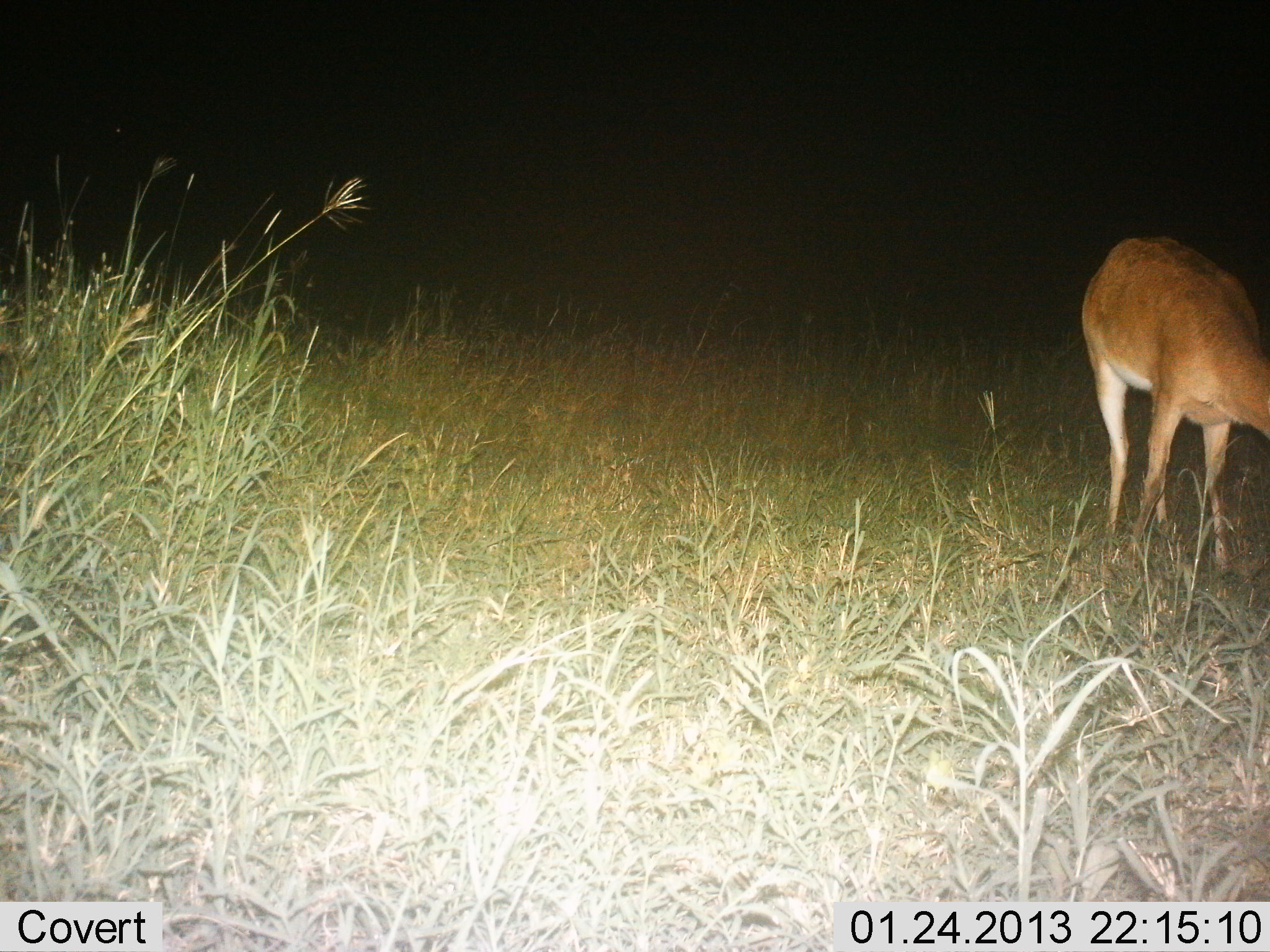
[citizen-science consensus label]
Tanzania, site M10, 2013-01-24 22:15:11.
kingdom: Animalia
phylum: Chordata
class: Mammalia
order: Artiodactyla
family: Bovidae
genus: Redunca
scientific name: Redunca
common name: reedbuck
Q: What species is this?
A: Reedbuck (Redunca).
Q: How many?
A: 1.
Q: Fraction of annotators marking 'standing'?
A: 56%.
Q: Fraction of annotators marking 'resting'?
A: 0%.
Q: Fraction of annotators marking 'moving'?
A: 0%.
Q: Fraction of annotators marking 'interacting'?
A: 0%.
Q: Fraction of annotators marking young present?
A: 0%.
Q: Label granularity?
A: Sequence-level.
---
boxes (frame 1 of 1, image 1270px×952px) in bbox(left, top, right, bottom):
animal: bbox(1081, 232, 1270, 580)